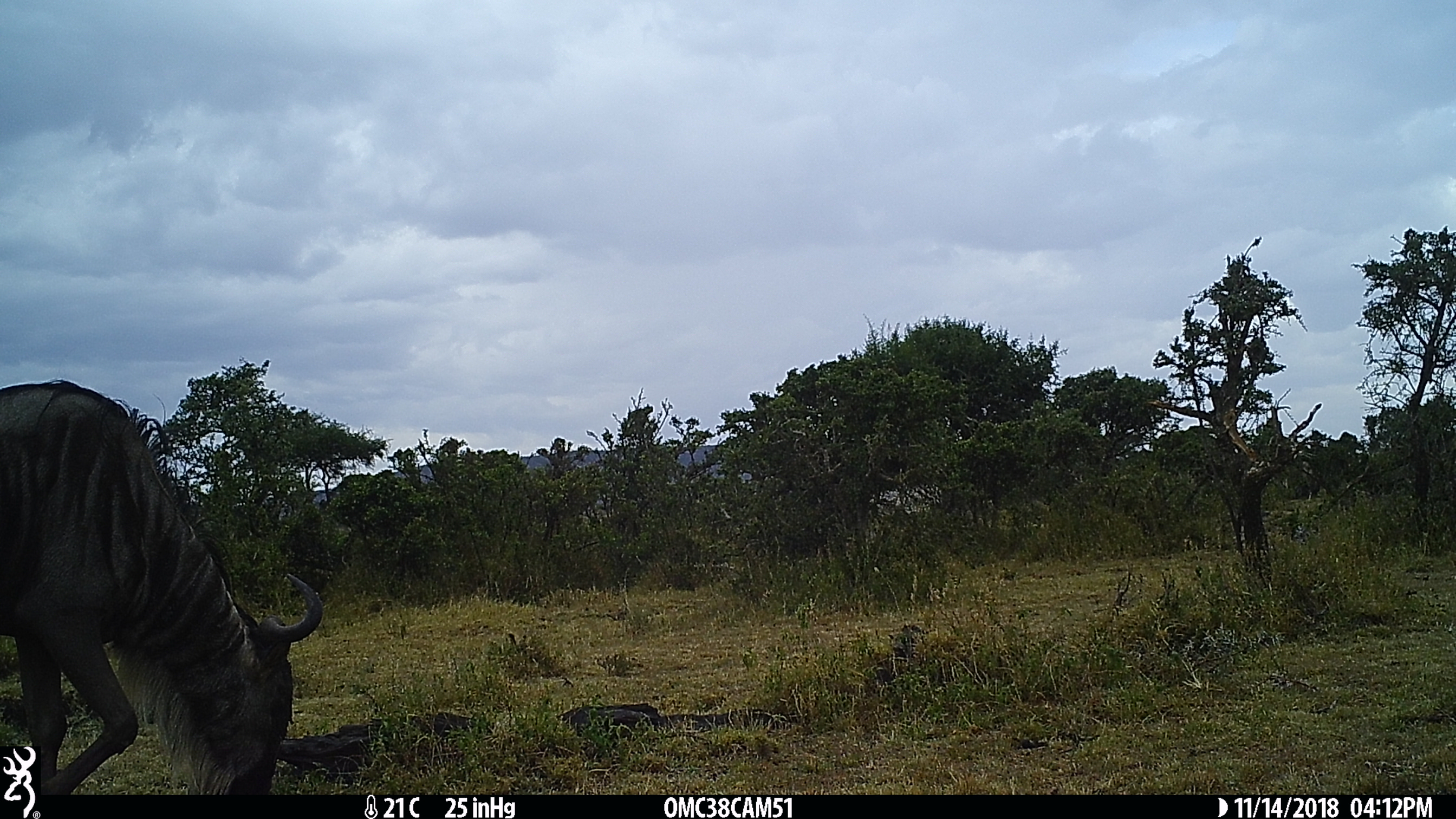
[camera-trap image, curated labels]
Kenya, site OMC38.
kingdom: Animalia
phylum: Chordata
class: Mammalia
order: Artiodactyla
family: Bovidae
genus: Connochaetes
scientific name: Connochaetes taurinus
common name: blue wildebeest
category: wildebeest